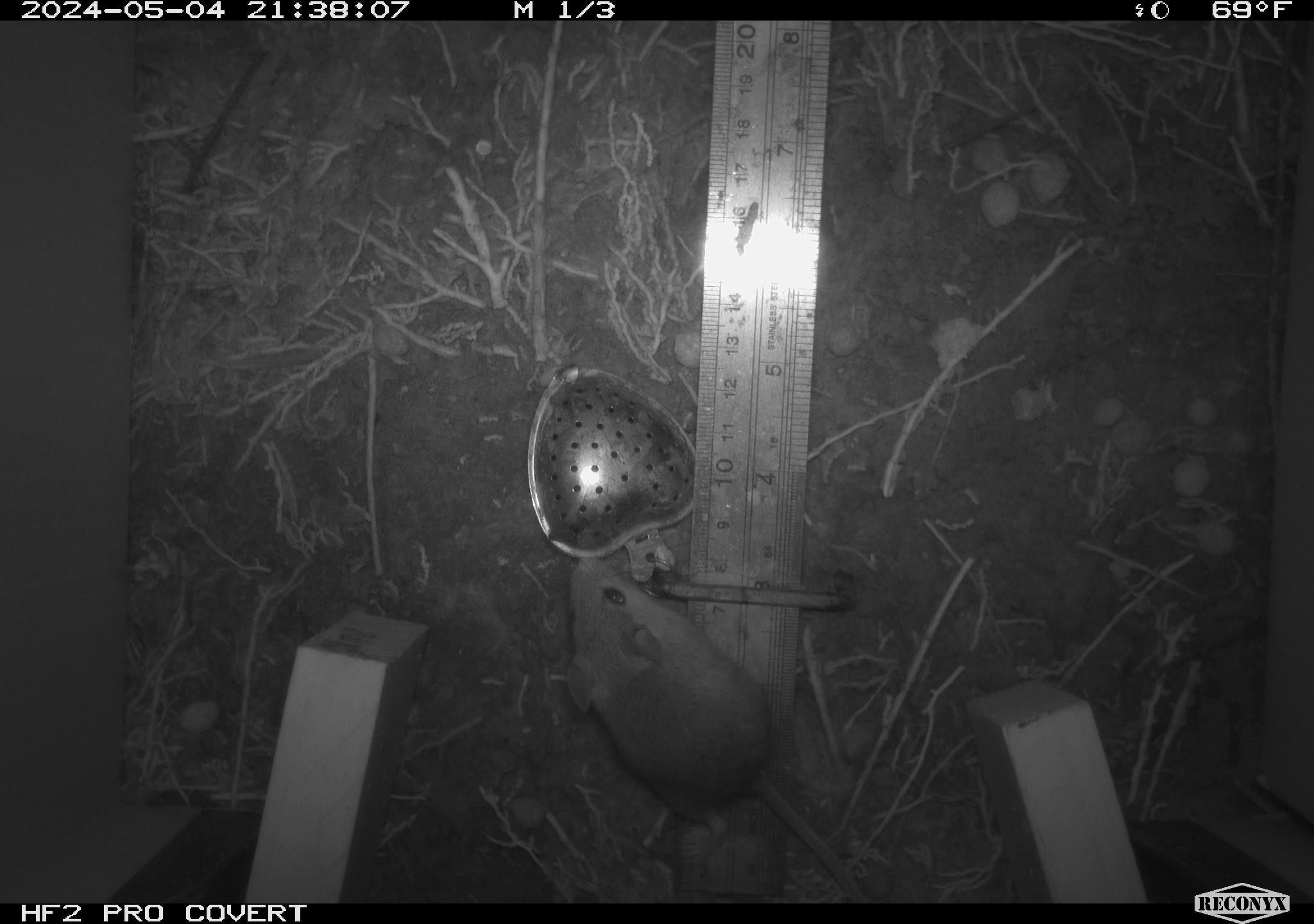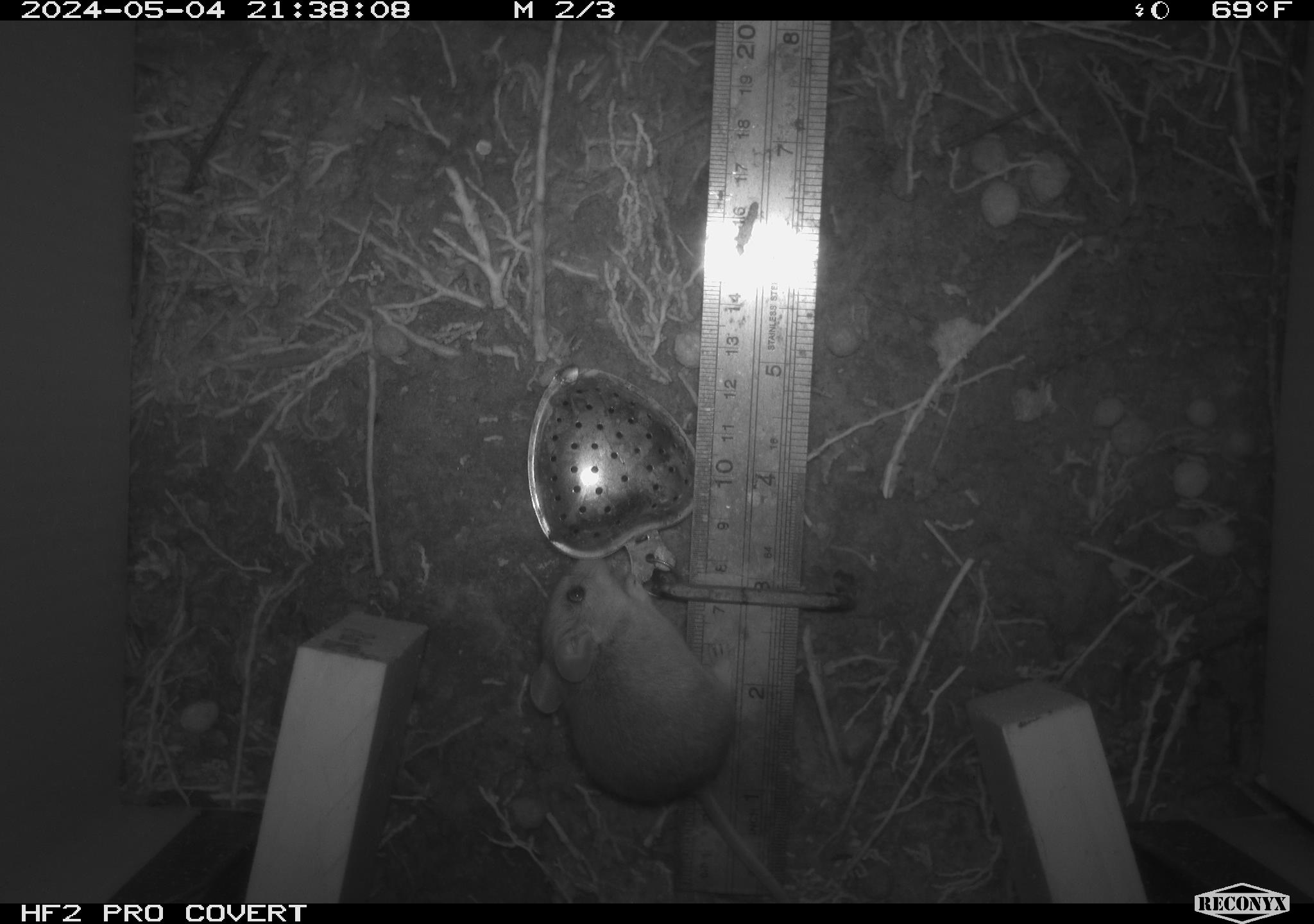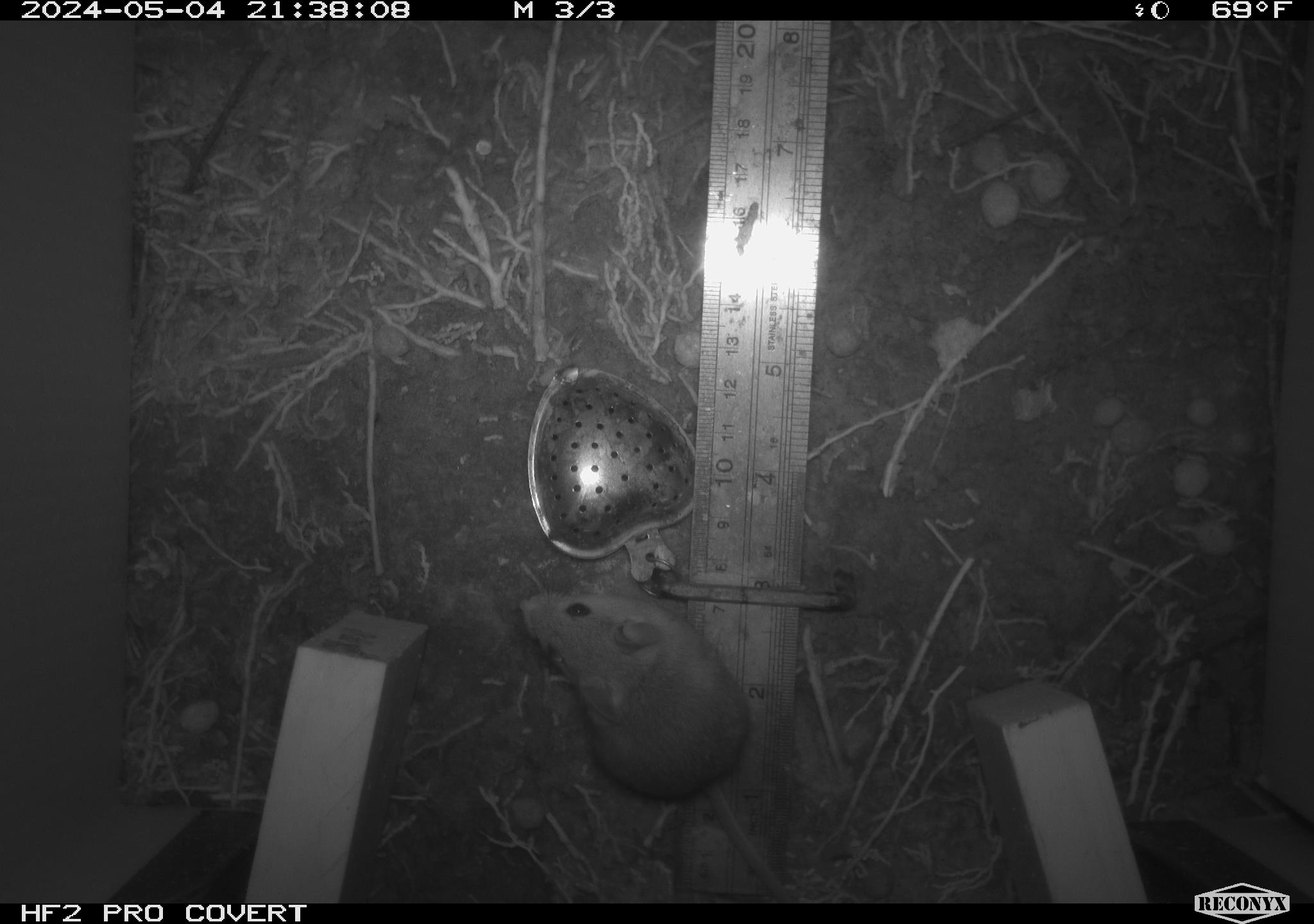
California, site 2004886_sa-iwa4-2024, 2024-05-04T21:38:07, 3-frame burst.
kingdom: Animalia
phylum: Chordata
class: Mammalia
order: Rodentia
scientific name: Rodentia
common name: mouse species